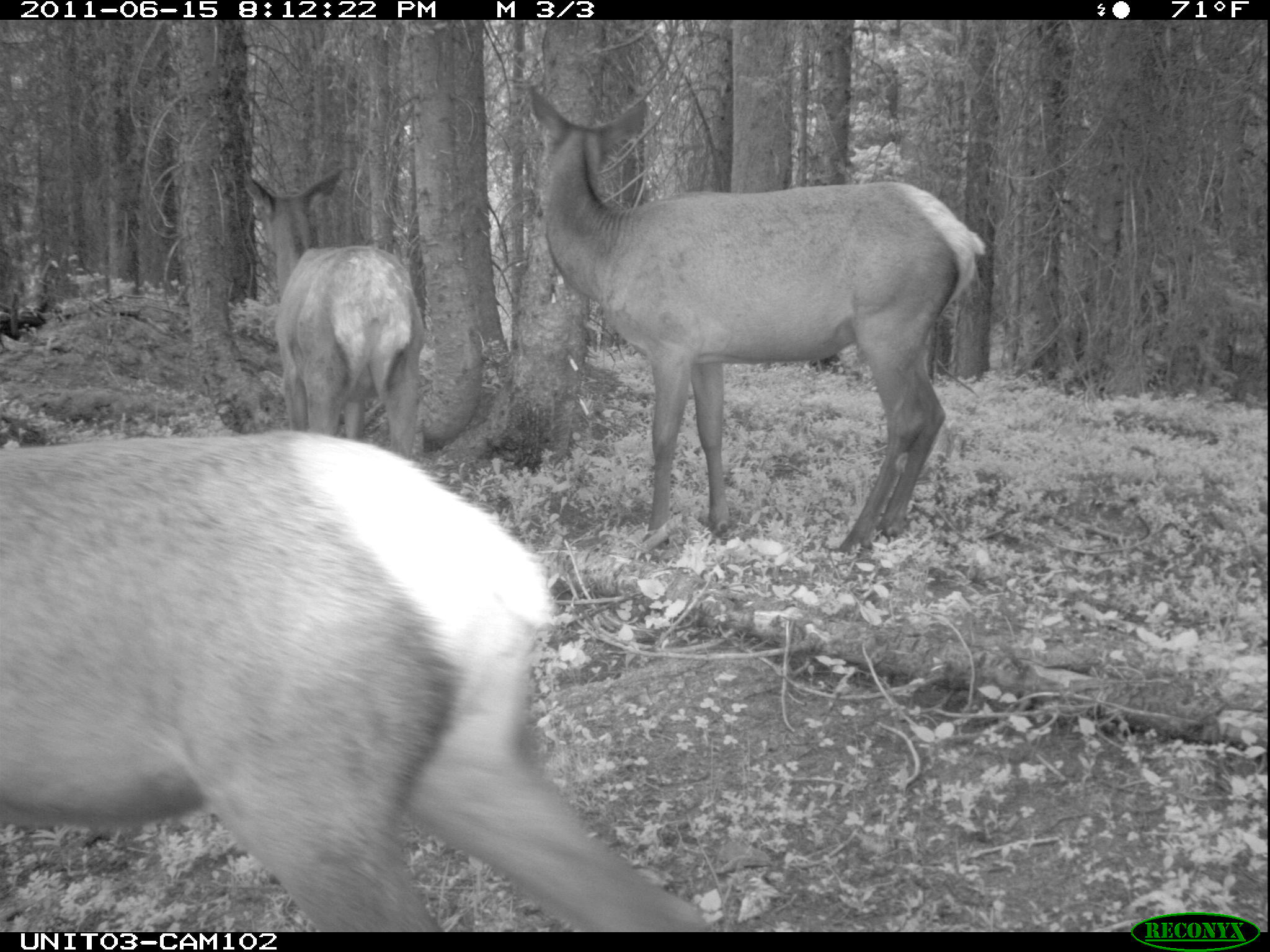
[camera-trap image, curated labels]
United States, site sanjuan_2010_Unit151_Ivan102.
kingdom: Animalia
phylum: Chordata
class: Mammalia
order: Artiodactyla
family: Cervidae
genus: Cervus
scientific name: Cervus elaphus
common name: red deer